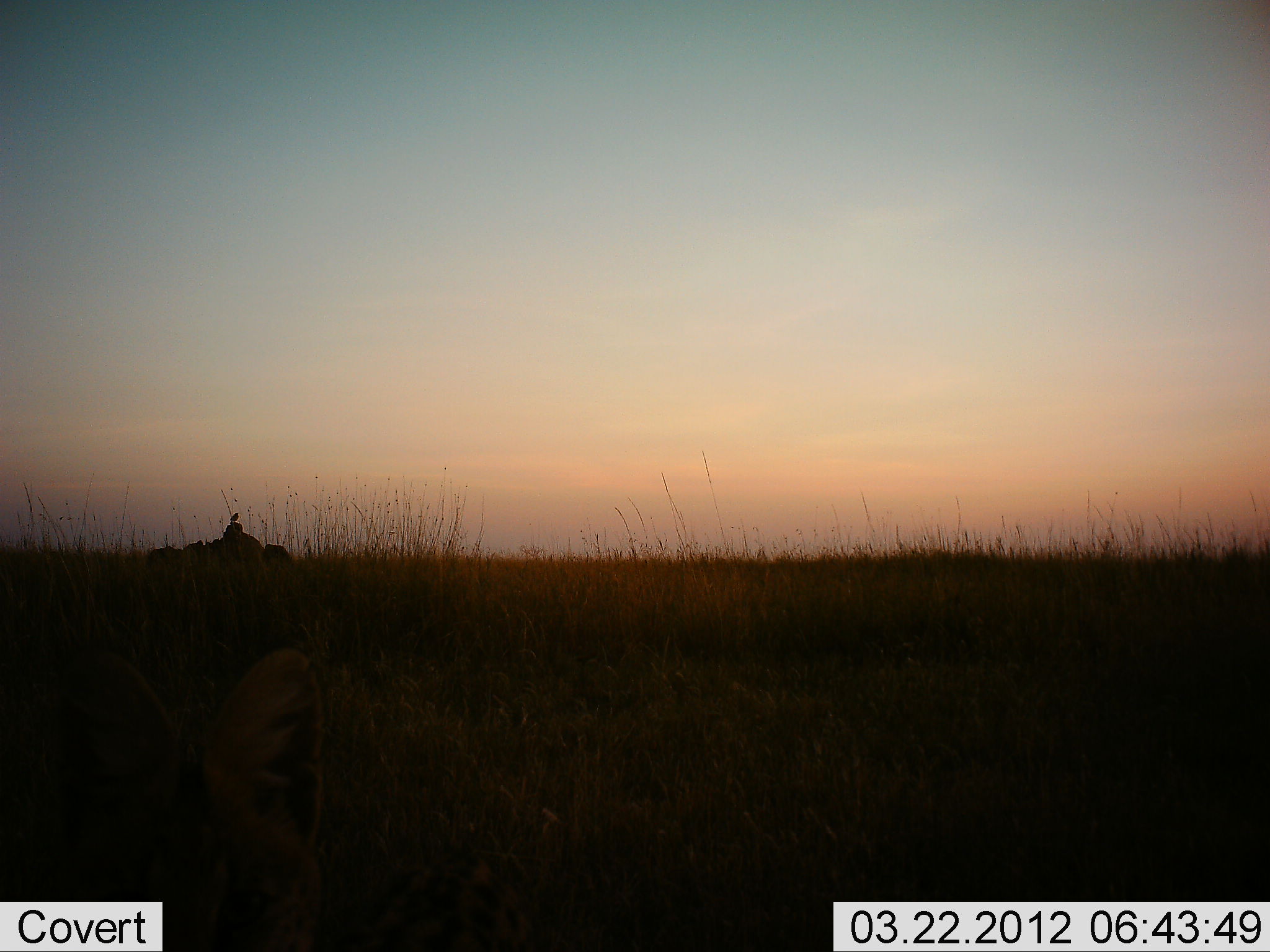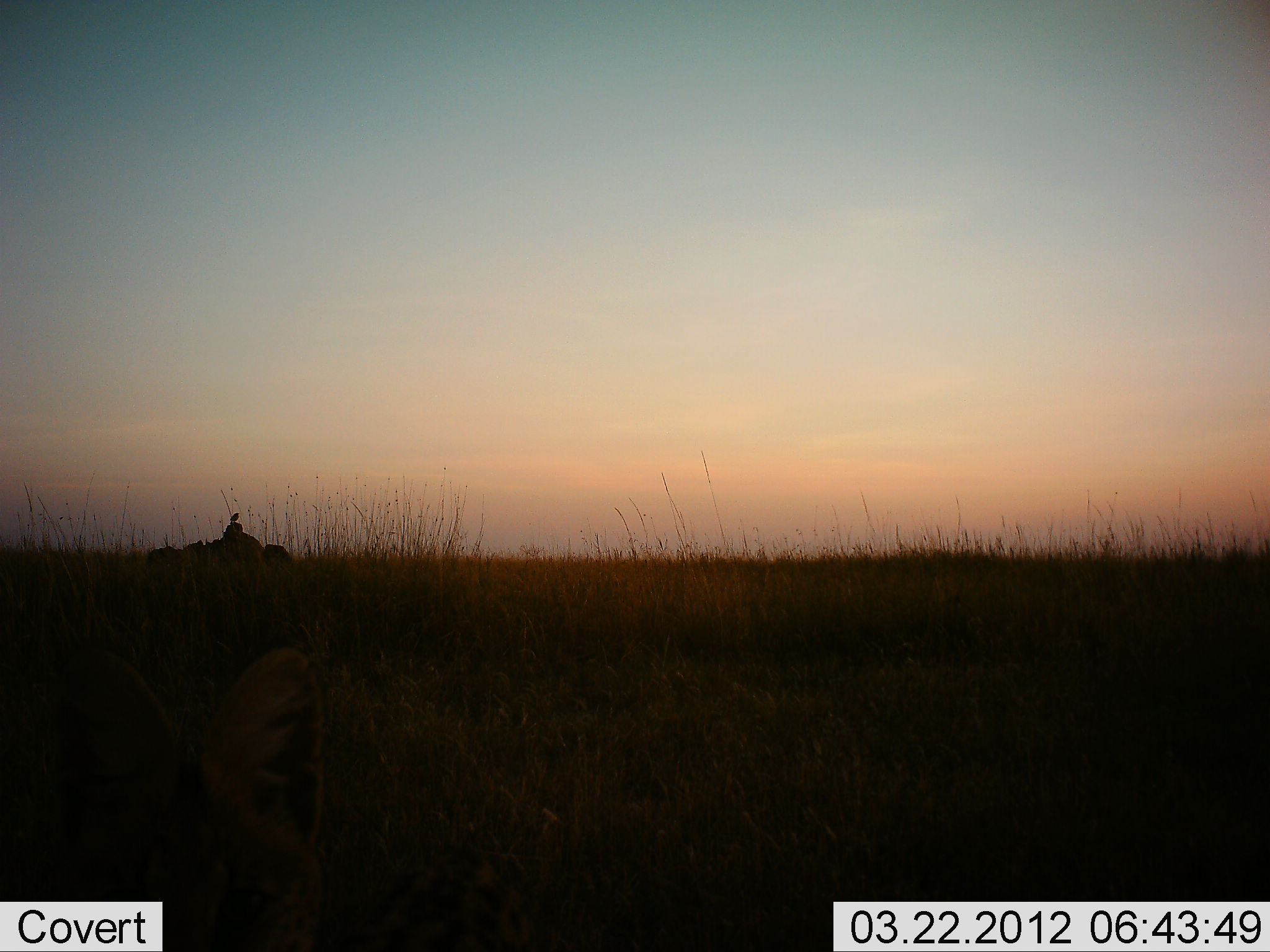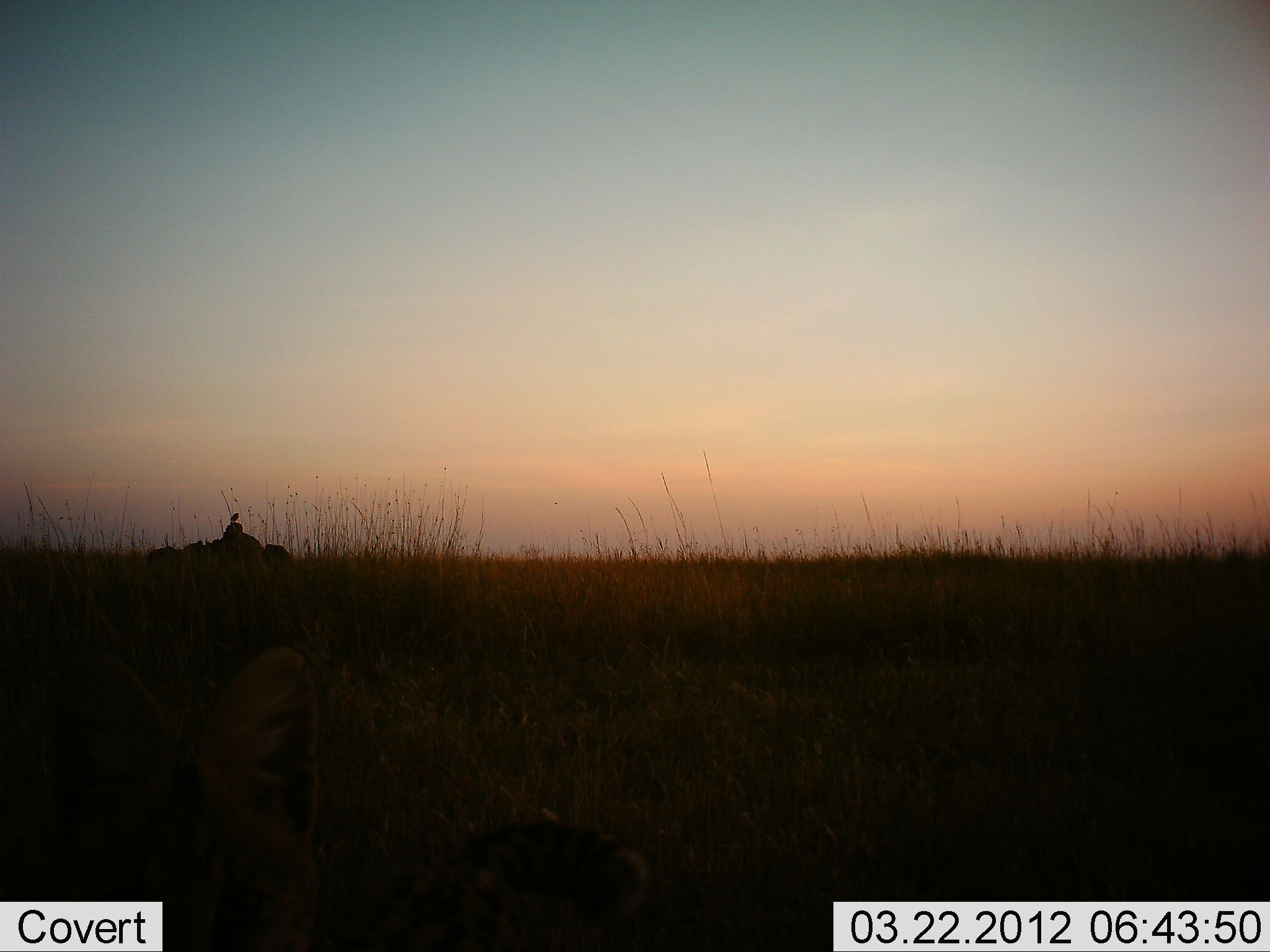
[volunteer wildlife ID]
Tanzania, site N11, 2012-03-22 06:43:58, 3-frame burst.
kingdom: Animalia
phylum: Chordata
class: Mammalia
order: Carnivora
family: Felidae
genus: Leptailurus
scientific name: Leptailurus serval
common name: serval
Serval (Leptailurus serval), count 1. Behavior (volunteer vote fractions): standing 50%, resting 50%, moving 0%, interacting 0%. Young present (vote fraction): 0%. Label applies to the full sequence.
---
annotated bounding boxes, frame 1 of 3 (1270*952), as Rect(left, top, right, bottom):
animal: Rect(127, 752, 541, 952)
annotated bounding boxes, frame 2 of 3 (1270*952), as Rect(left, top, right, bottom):
animal: Rect(128, 740, 572, 952)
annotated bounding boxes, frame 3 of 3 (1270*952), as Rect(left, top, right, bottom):
animal: Rect(108, 747, 645, 952)